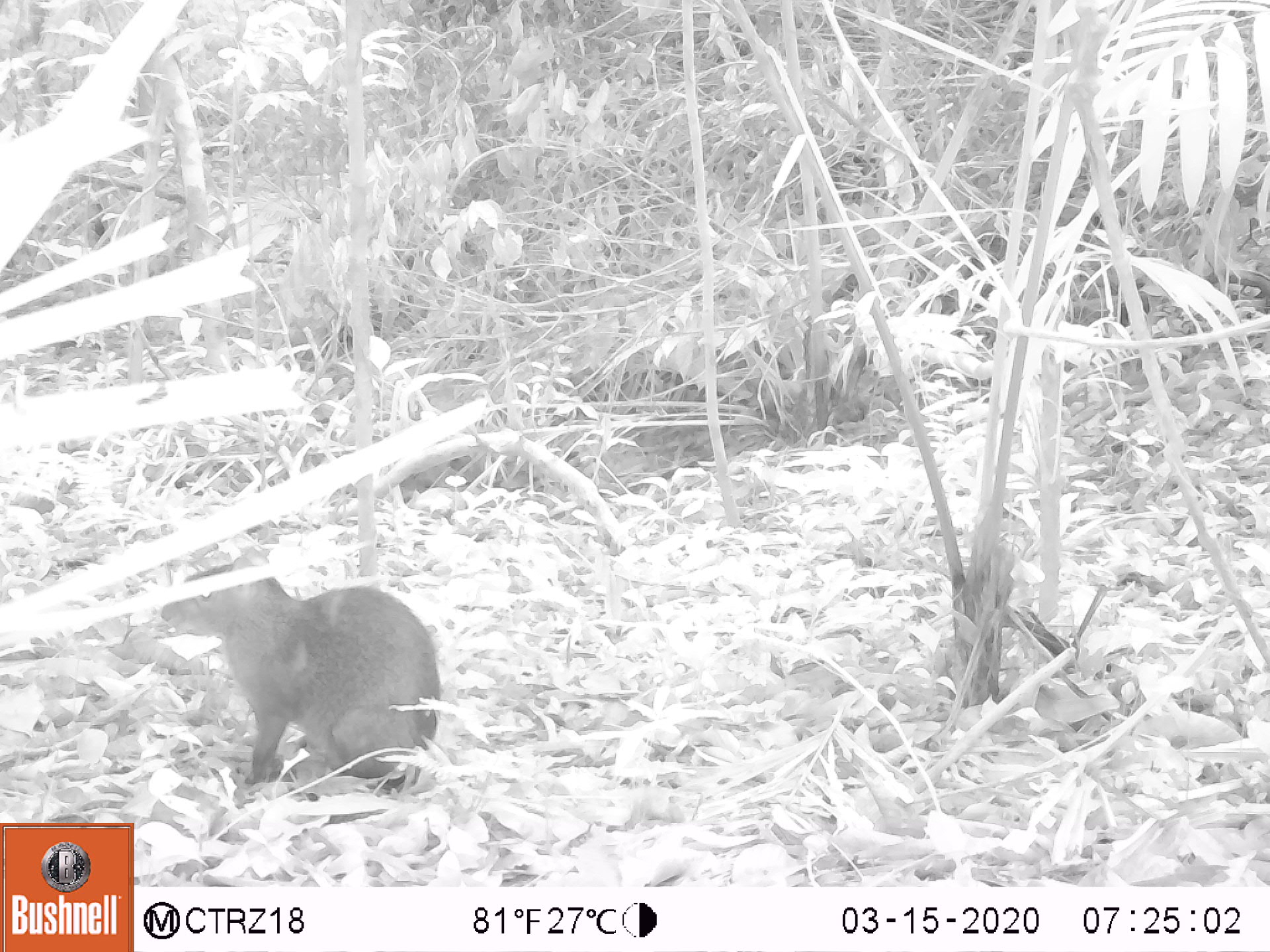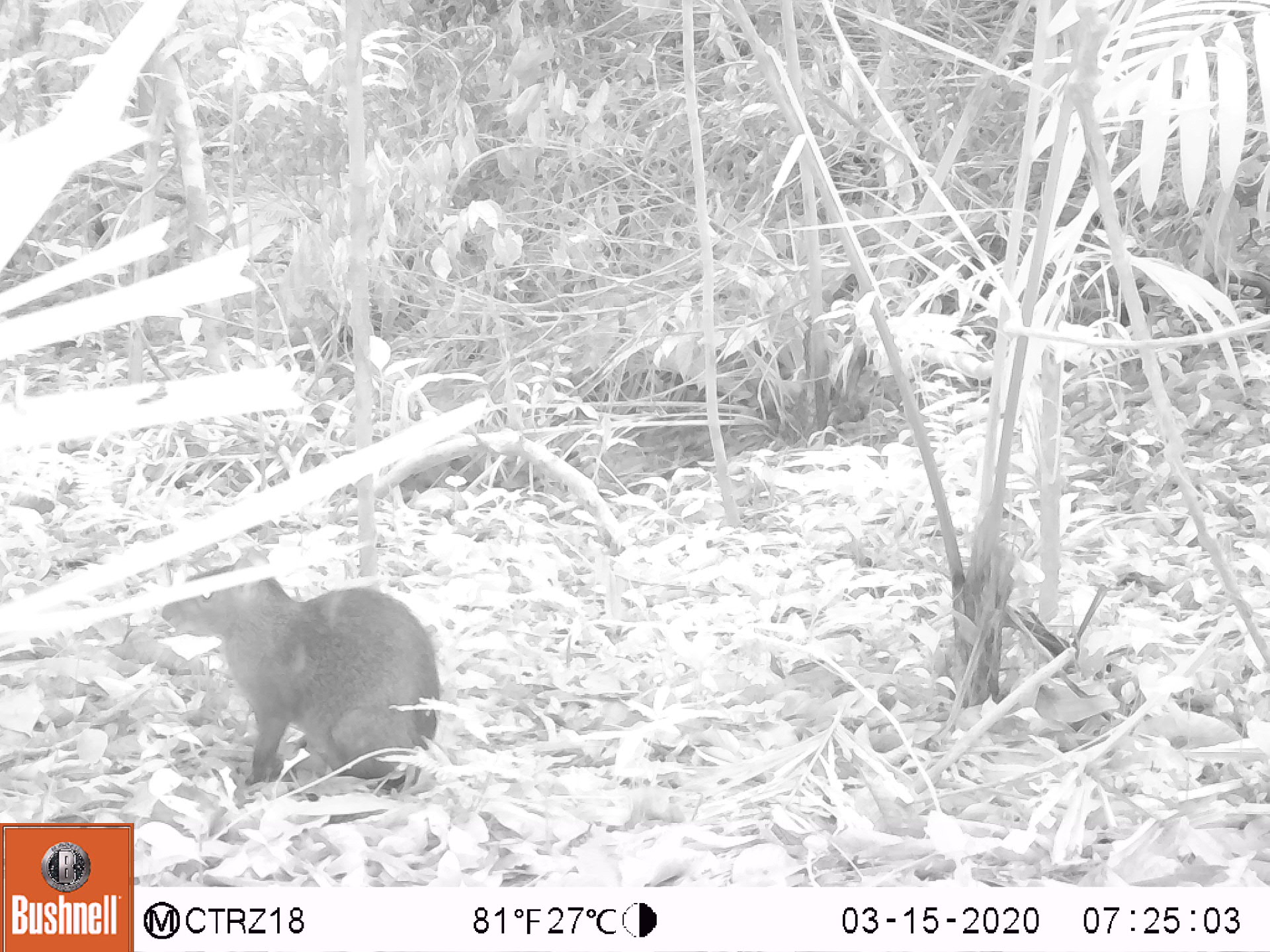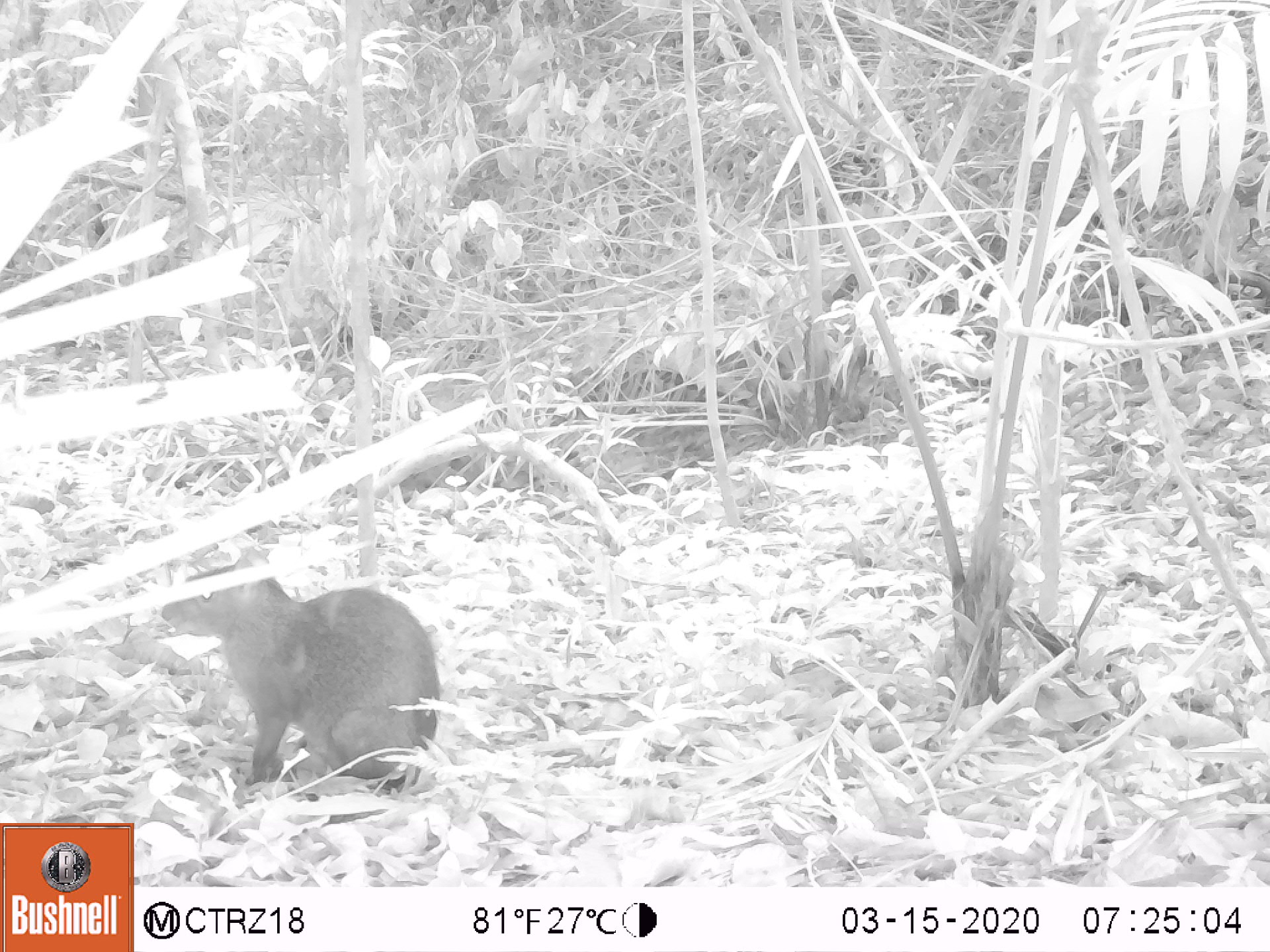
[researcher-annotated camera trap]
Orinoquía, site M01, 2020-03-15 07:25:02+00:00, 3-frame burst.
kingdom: Animalia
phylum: Chordata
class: Mammalia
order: Rodentia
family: Dasyproctidae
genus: Dasyprocta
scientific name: Dasyprocta fuliginosa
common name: black agouti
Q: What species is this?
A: Black agouti (Dasyprocta fuliginosa).